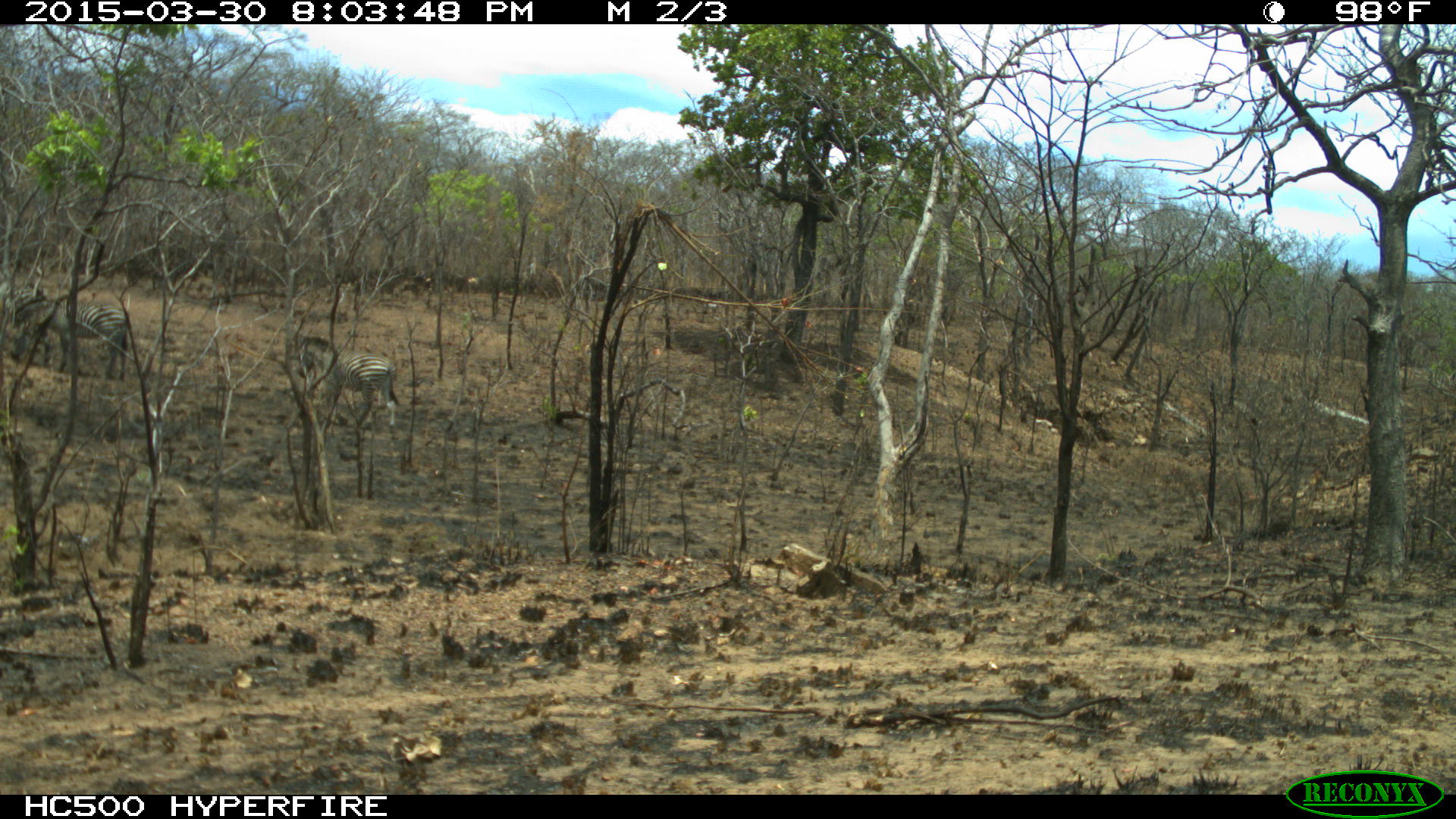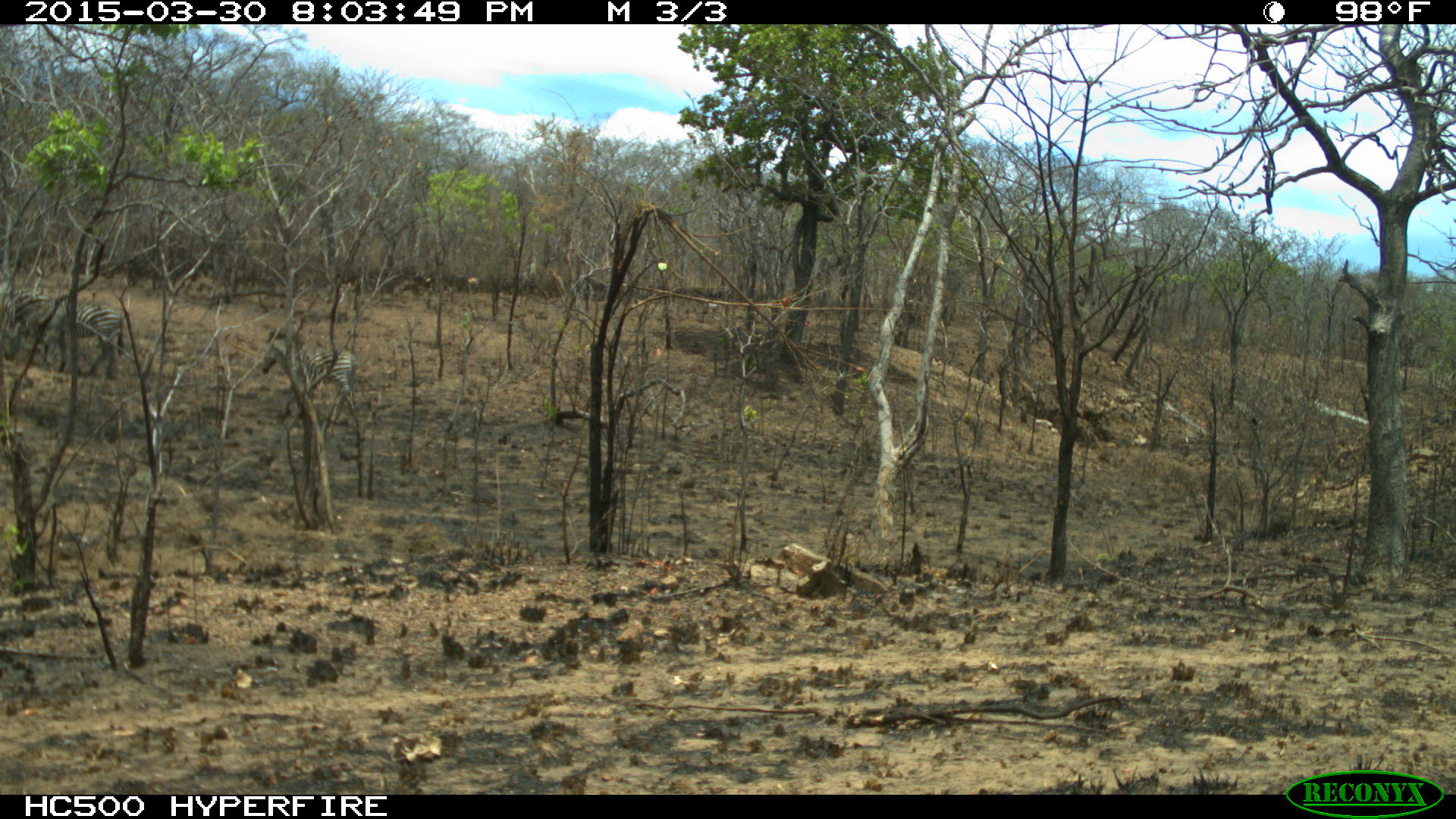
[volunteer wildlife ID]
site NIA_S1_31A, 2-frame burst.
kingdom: Animalia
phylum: Chordata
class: Mammalia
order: Perissodactyla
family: Equidae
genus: Equus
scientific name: Equus quagga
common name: plains zebra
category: zebraplains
Zebraplains (plains zebra) (Equus quagga), count 2. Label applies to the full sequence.